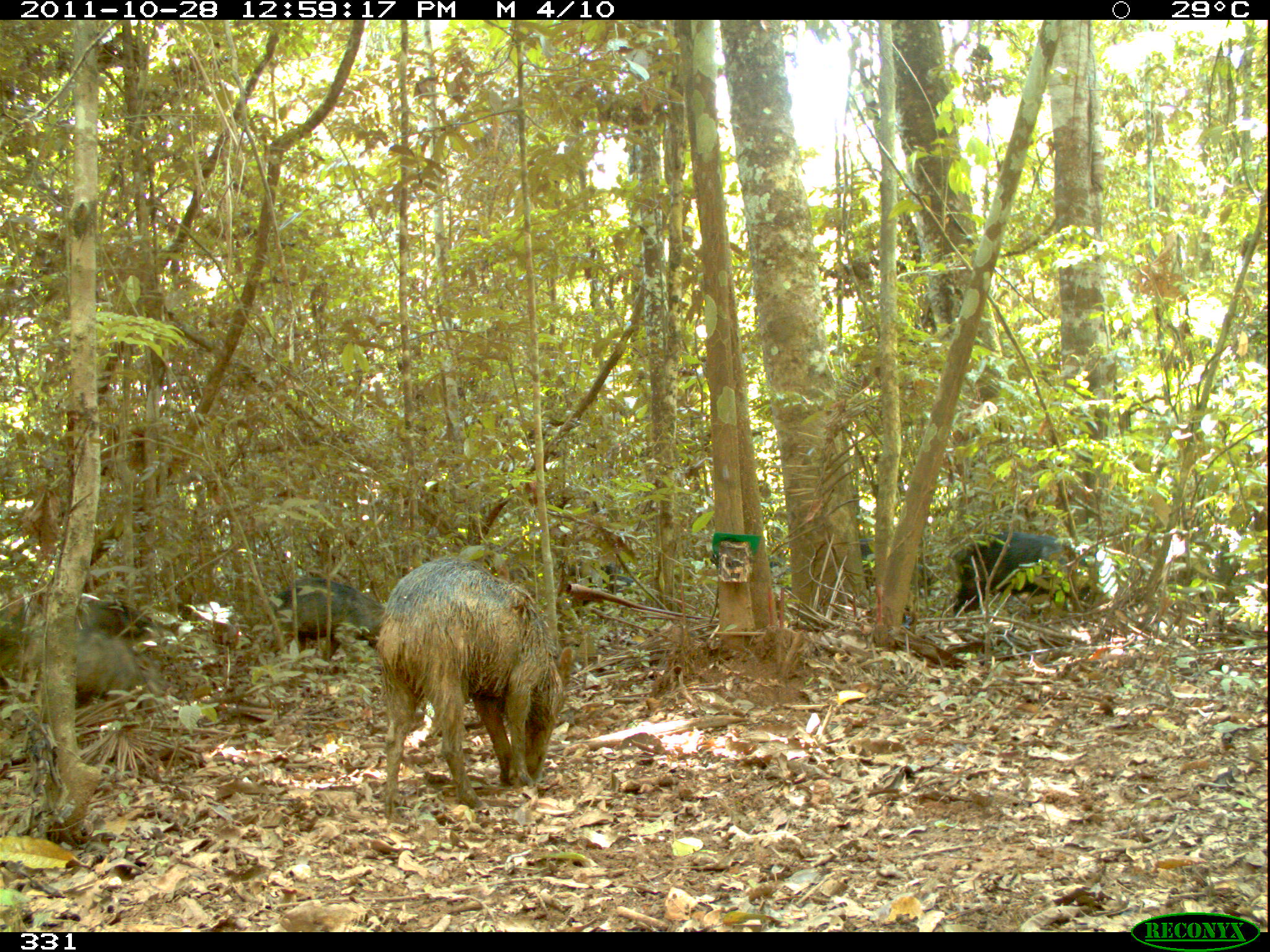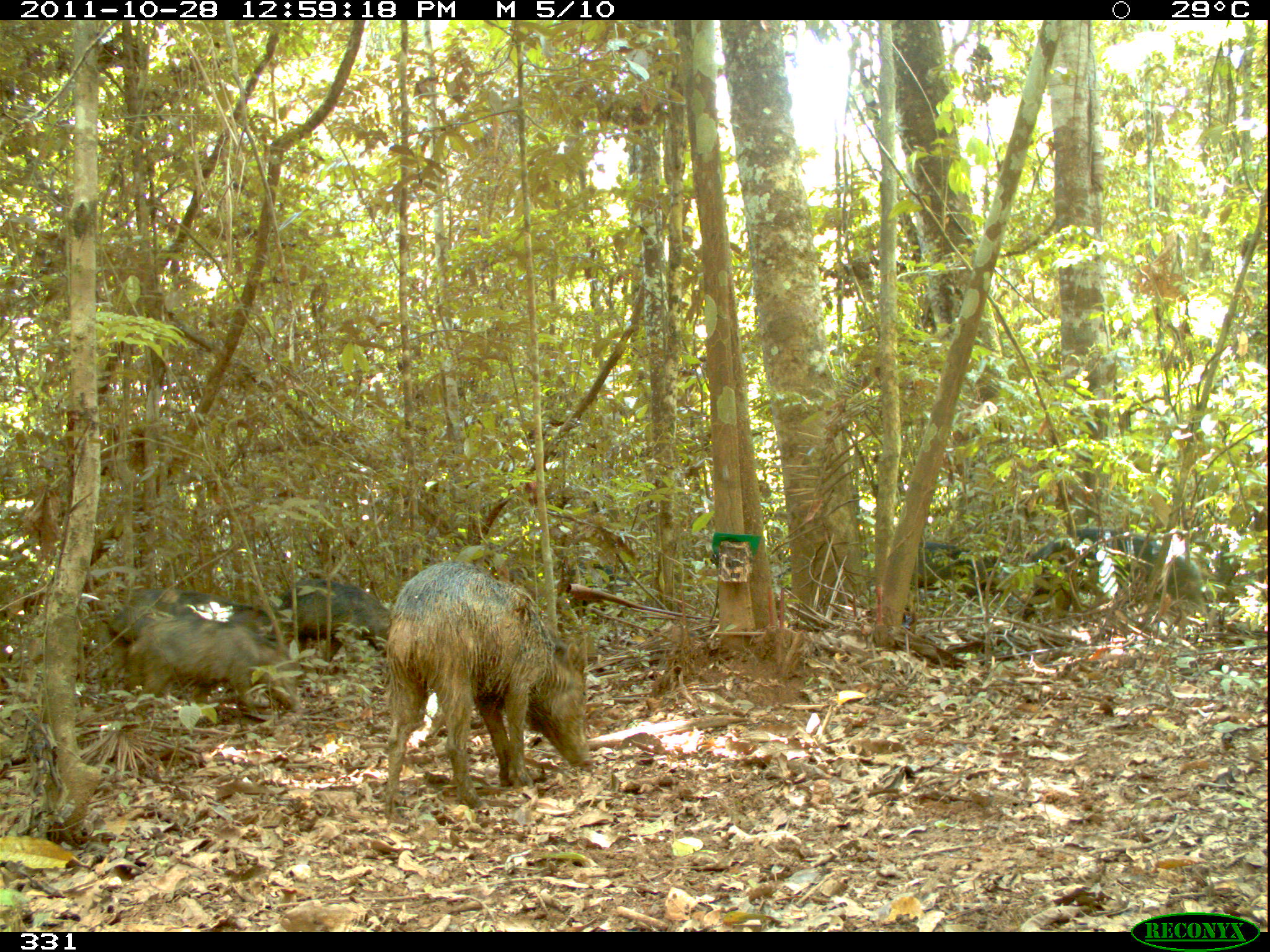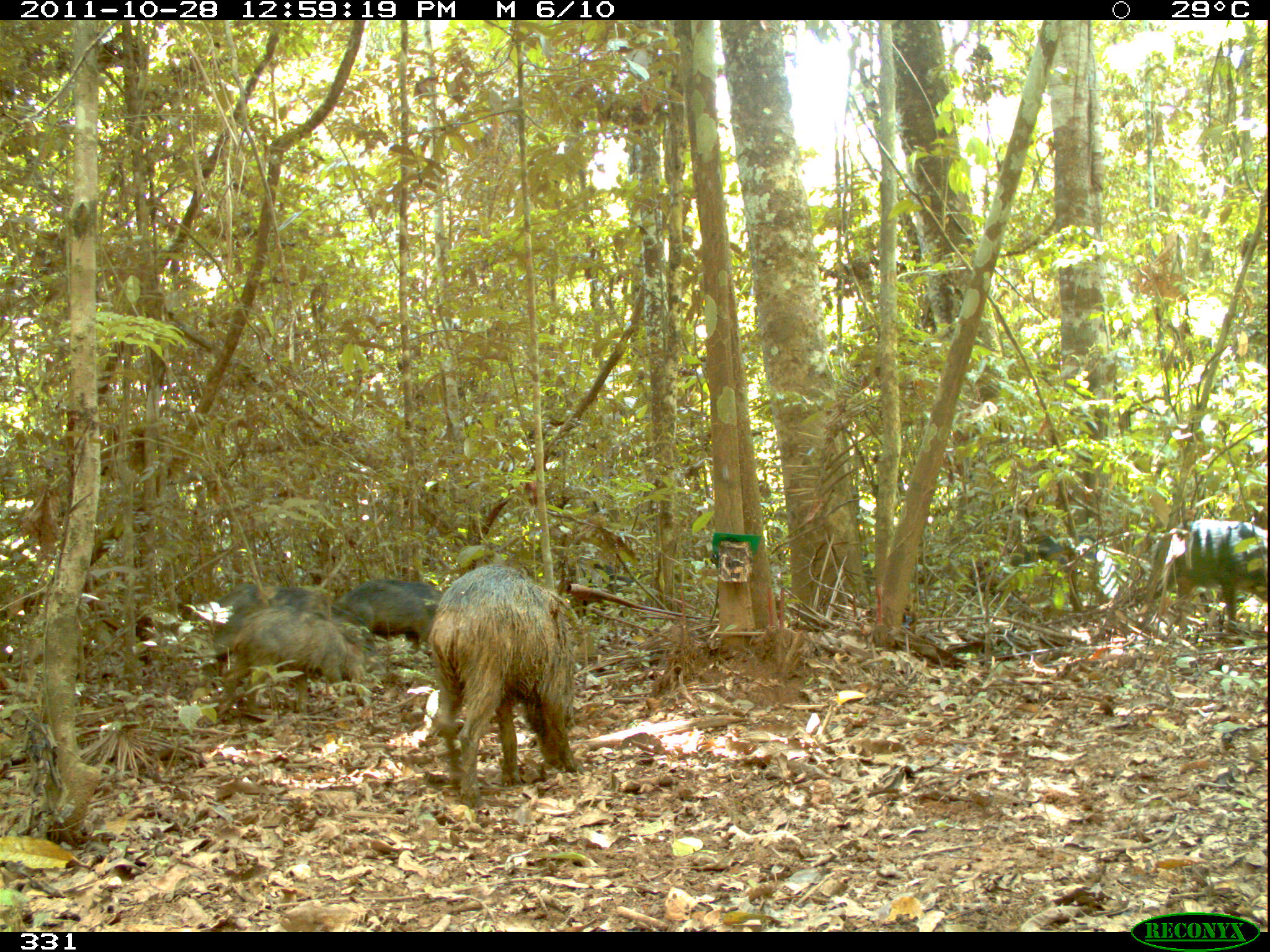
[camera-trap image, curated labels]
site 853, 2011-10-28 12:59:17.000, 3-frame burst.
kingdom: Animalia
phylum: Chordata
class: Mammalia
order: Artiodactyla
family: Tayassuidae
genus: Tayassu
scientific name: Tayassu pecari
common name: white-lipped peccary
Tayassu pecari (white-lipped peccary).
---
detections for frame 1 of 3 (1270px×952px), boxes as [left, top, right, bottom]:
tayassu pecari: [374, 556, 572, 821]; [948, 527, 1098, 620]; [280, 570, 390, 647]; [72, 628, 173, 707]; [856, 535, 931, 589]; [74, 596, 150, 634]; [582, 561, 640, 602]; [767, 554, 792, 593]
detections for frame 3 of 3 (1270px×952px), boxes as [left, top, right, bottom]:
tayassu pecari: [427, 562, 582, 810]; [215, 605, 380, 714]; [207, 576, 370, 661]; [1156, 517, 1270, 633]; [338, 577, 446, 647]; [1007, 532, 1100, 574]; [594, 562, 634, 586]